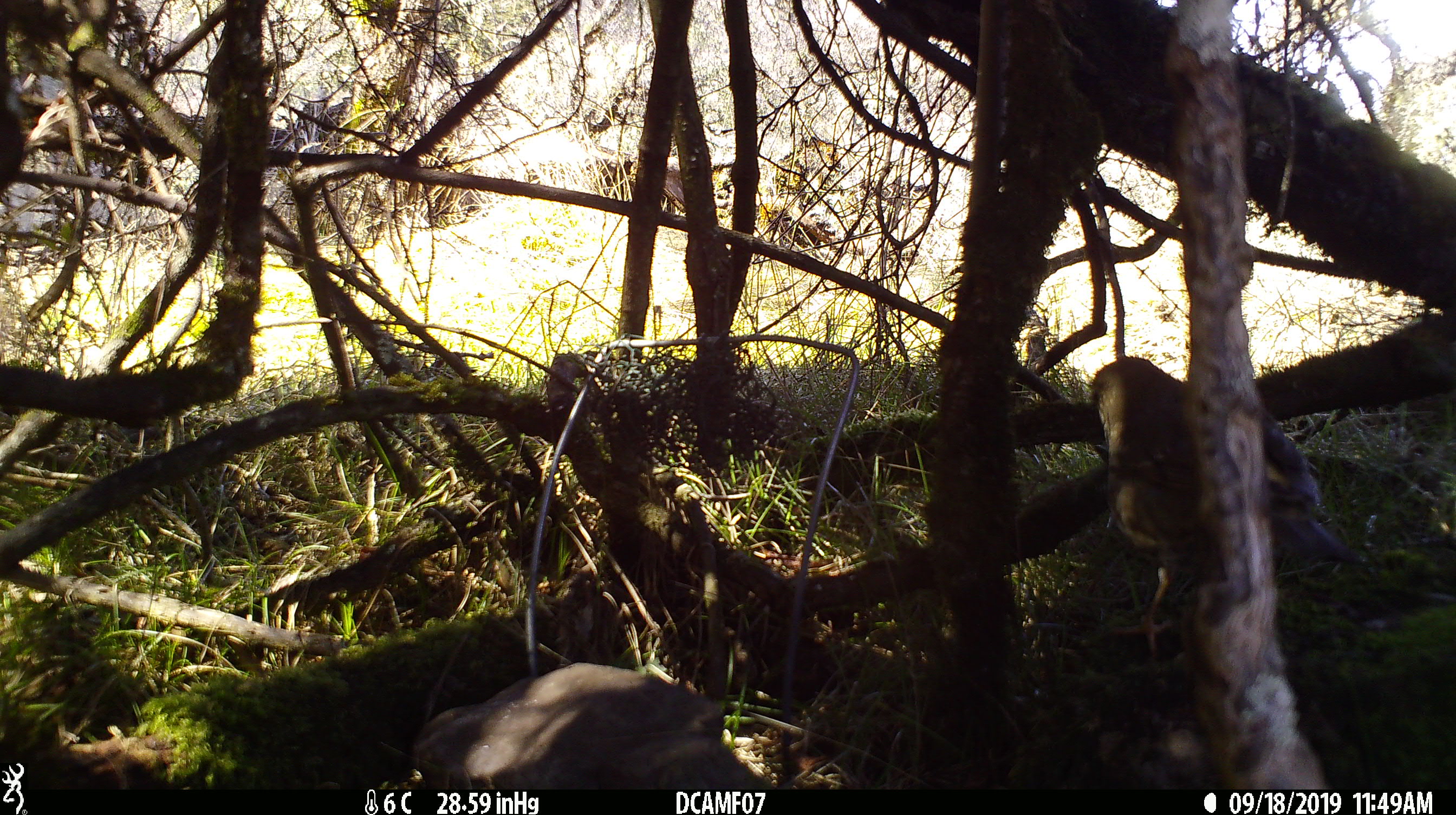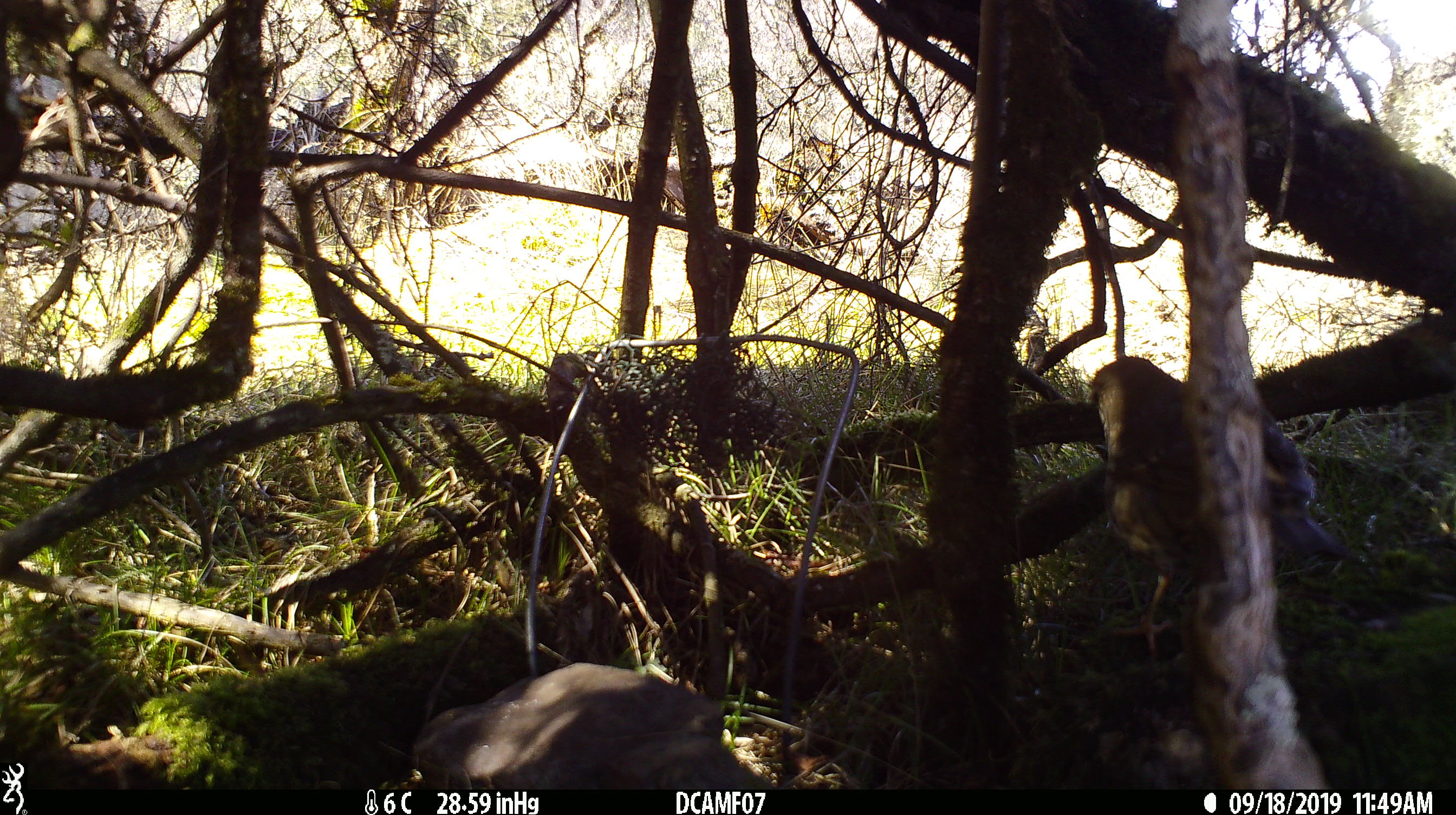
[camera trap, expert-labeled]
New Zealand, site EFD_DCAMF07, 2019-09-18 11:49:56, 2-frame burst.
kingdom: Animalia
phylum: Chordata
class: Aves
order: Passeriformes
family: Turdidae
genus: Turdus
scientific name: Turdus philomelos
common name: song thrush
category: thrush